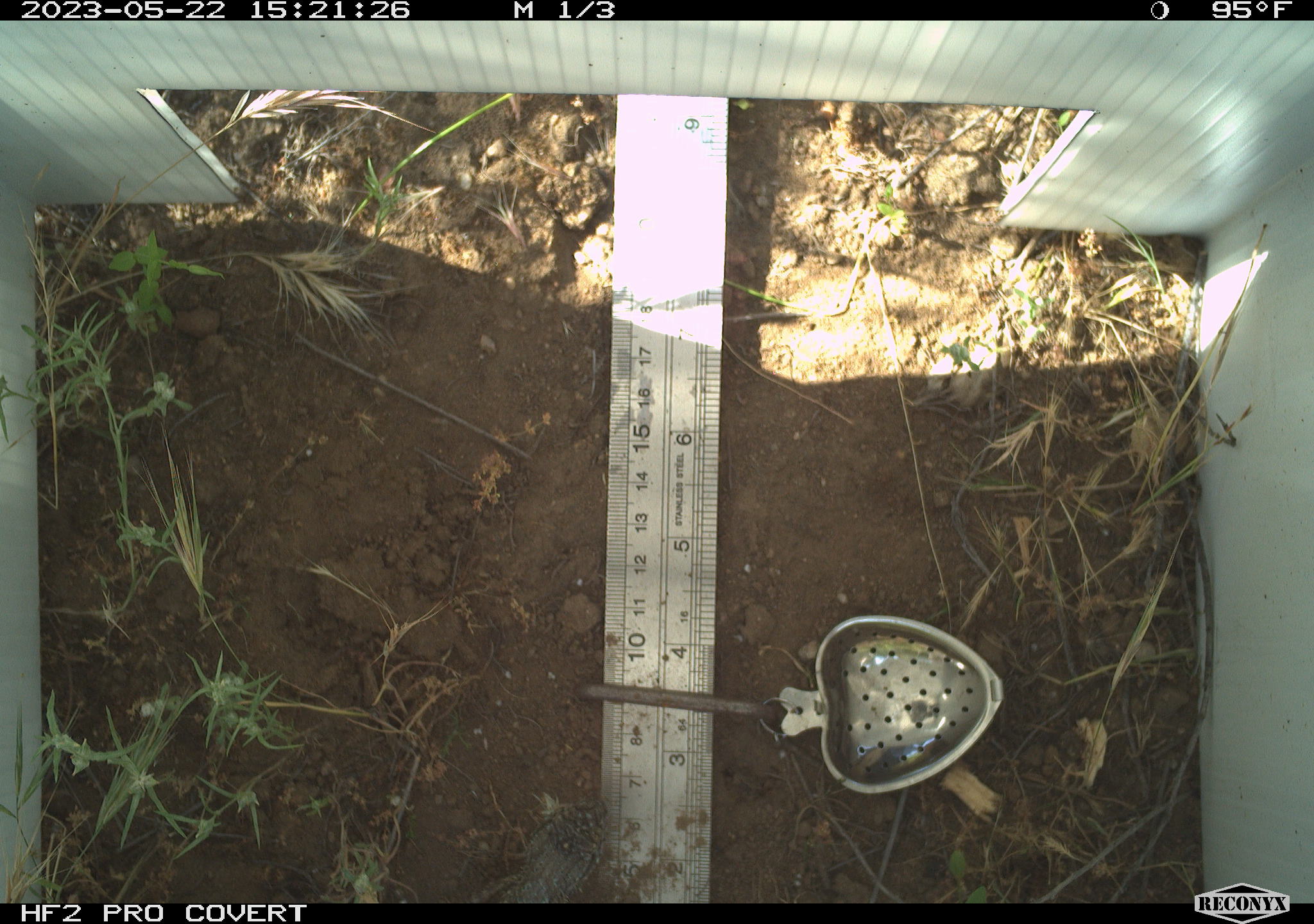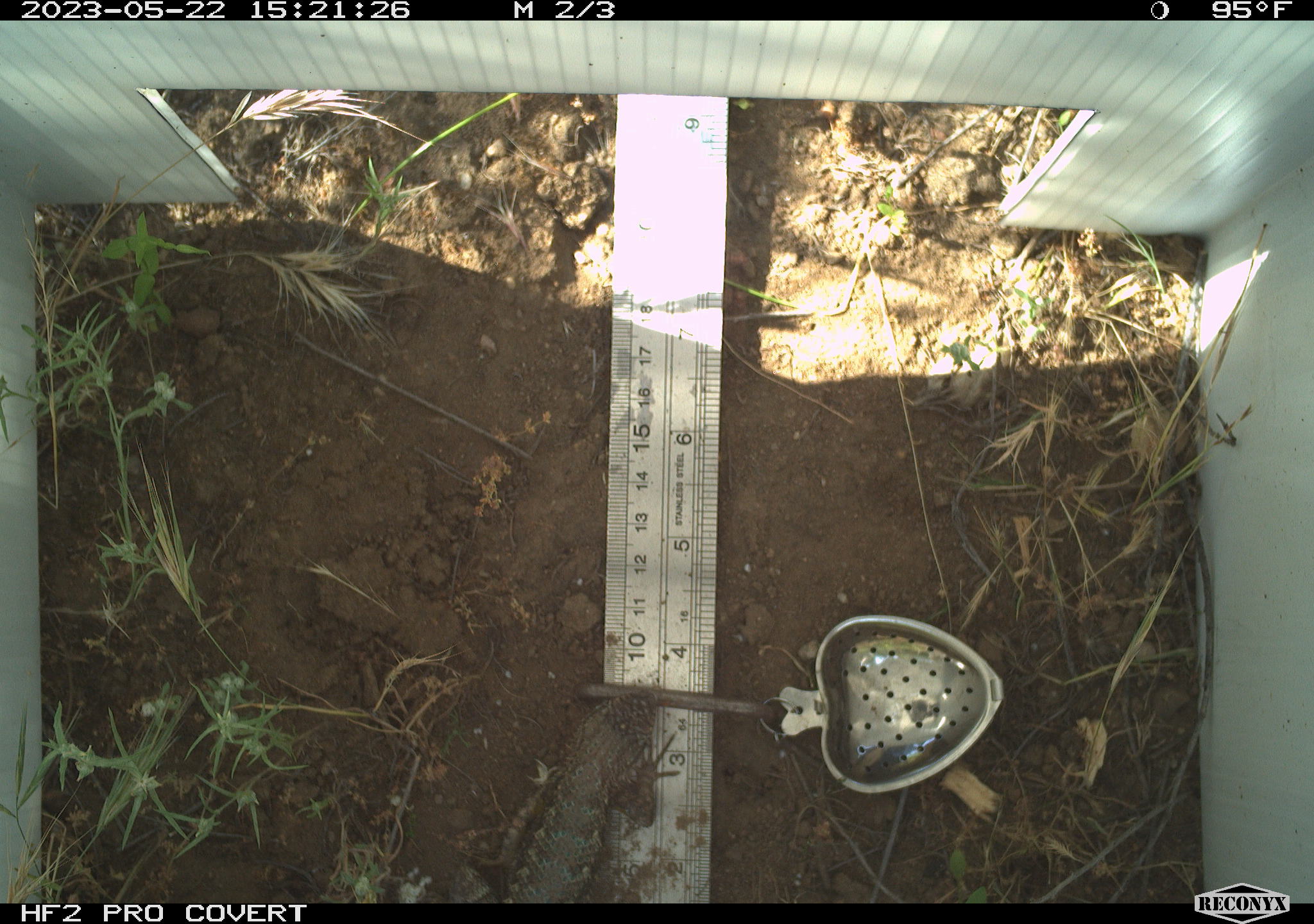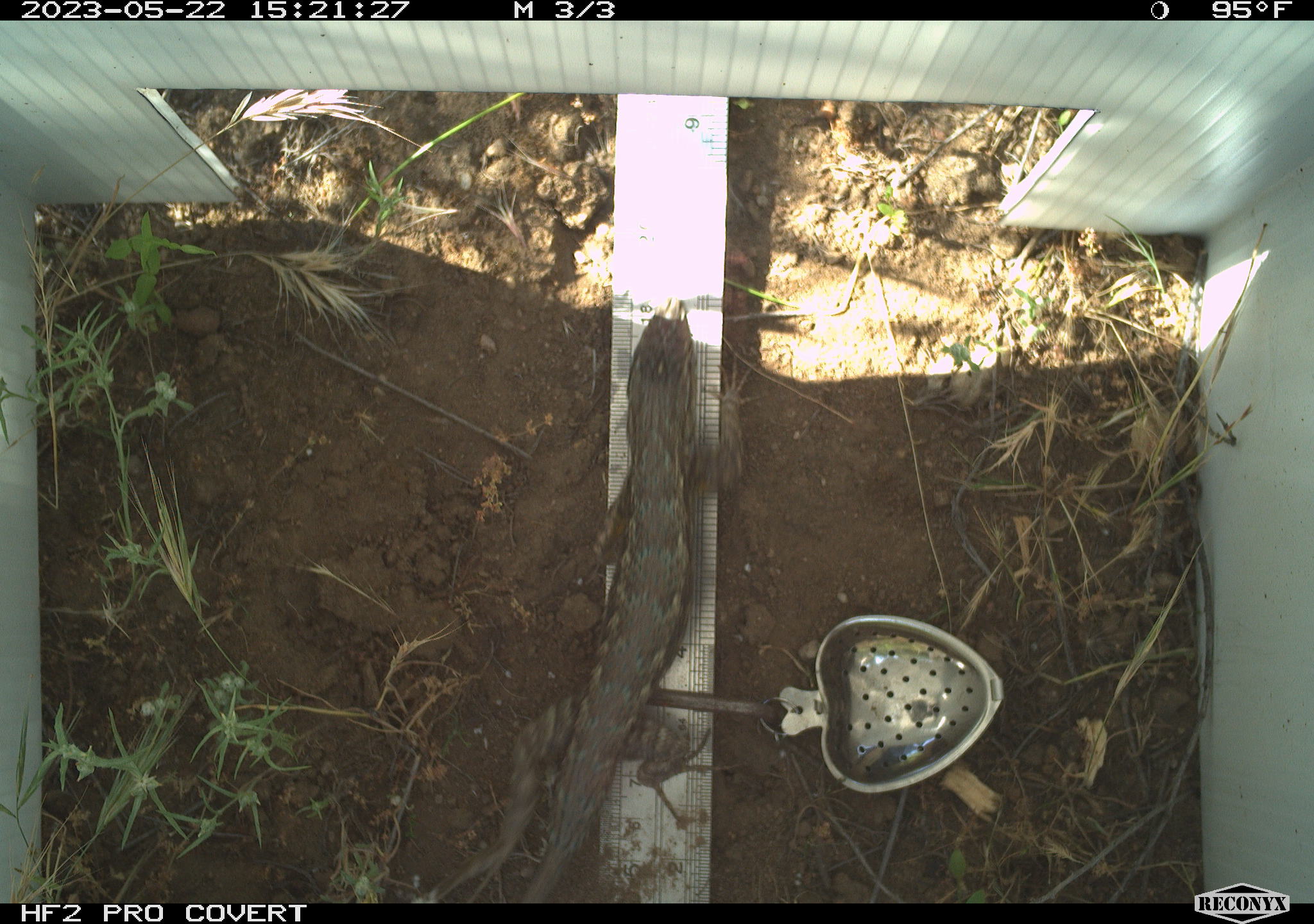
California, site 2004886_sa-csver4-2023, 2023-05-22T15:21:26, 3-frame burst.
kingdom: Animalia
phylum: Chordata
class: Reptilia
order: Squamata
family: Phrynosomatidae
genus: Sceloporus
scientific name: Sceloporus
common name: spiny lizards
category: sceloporus species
Sceloporus species (spiny lizards) (Sceloporus).